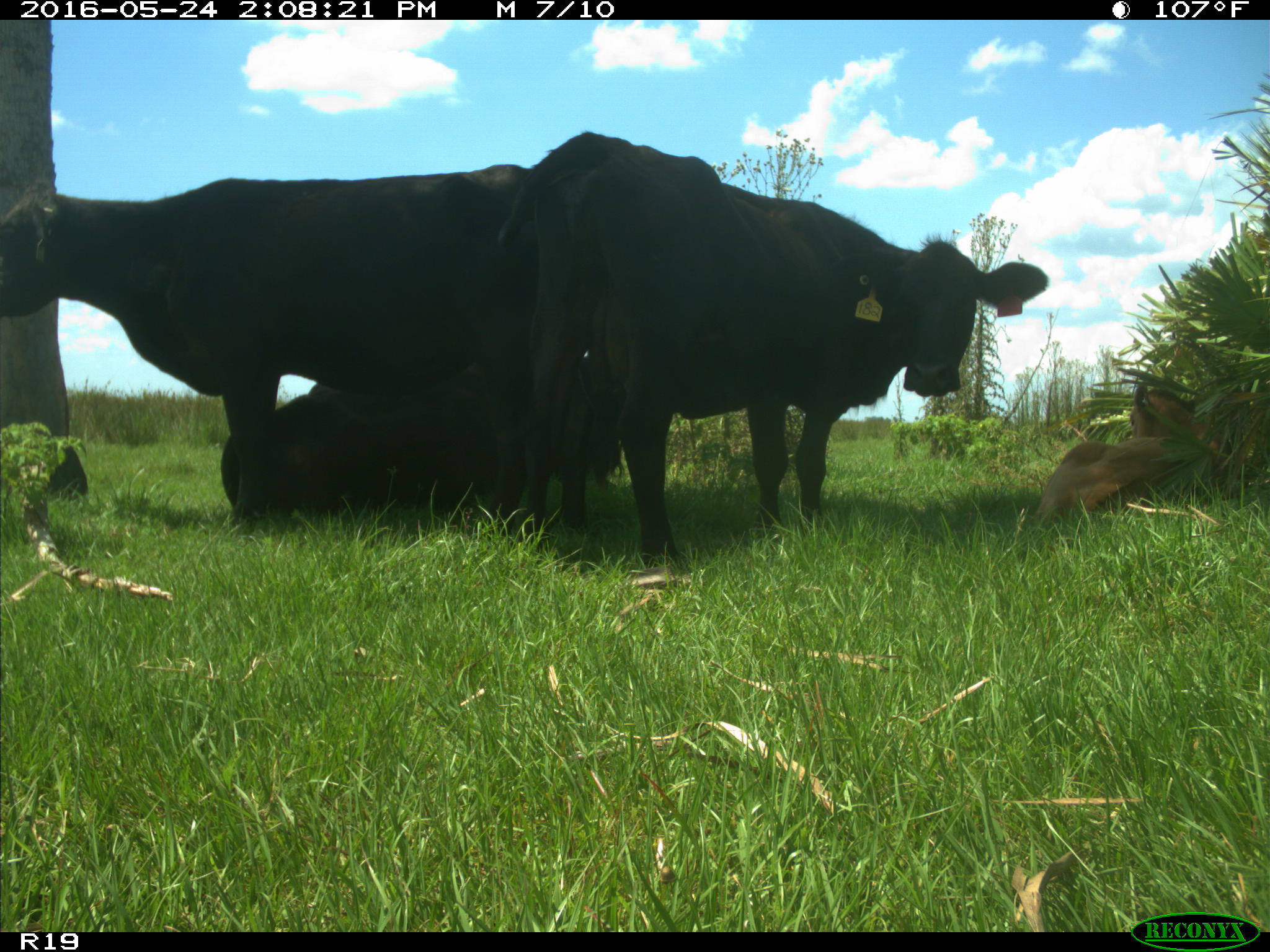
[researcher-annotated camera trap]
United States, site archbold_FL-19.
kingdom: Animalia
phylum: Chordata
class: Mammalia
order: Artiodactyla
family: Bovidae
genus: Bos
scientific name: Bos taurus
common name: domestic cow